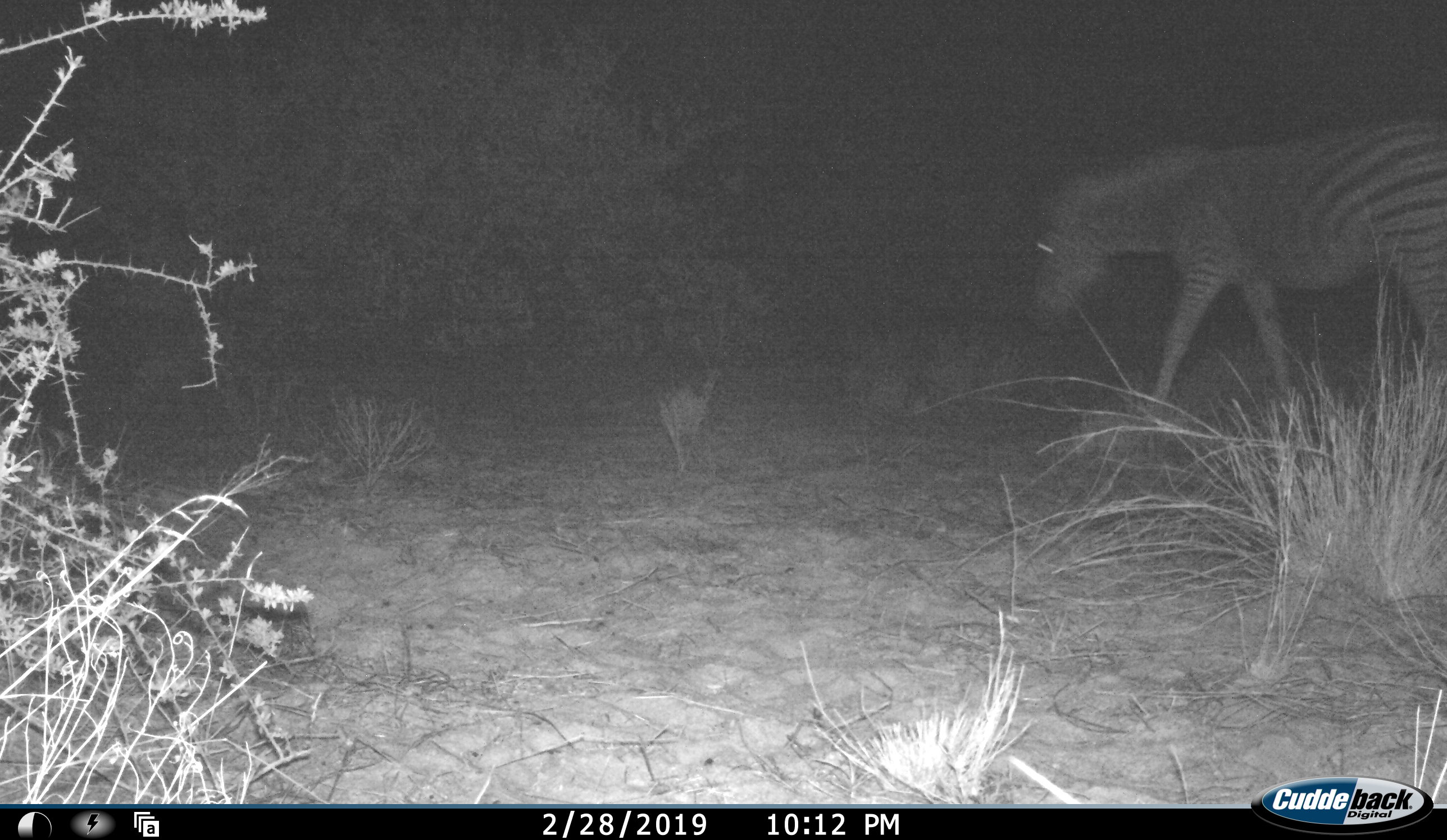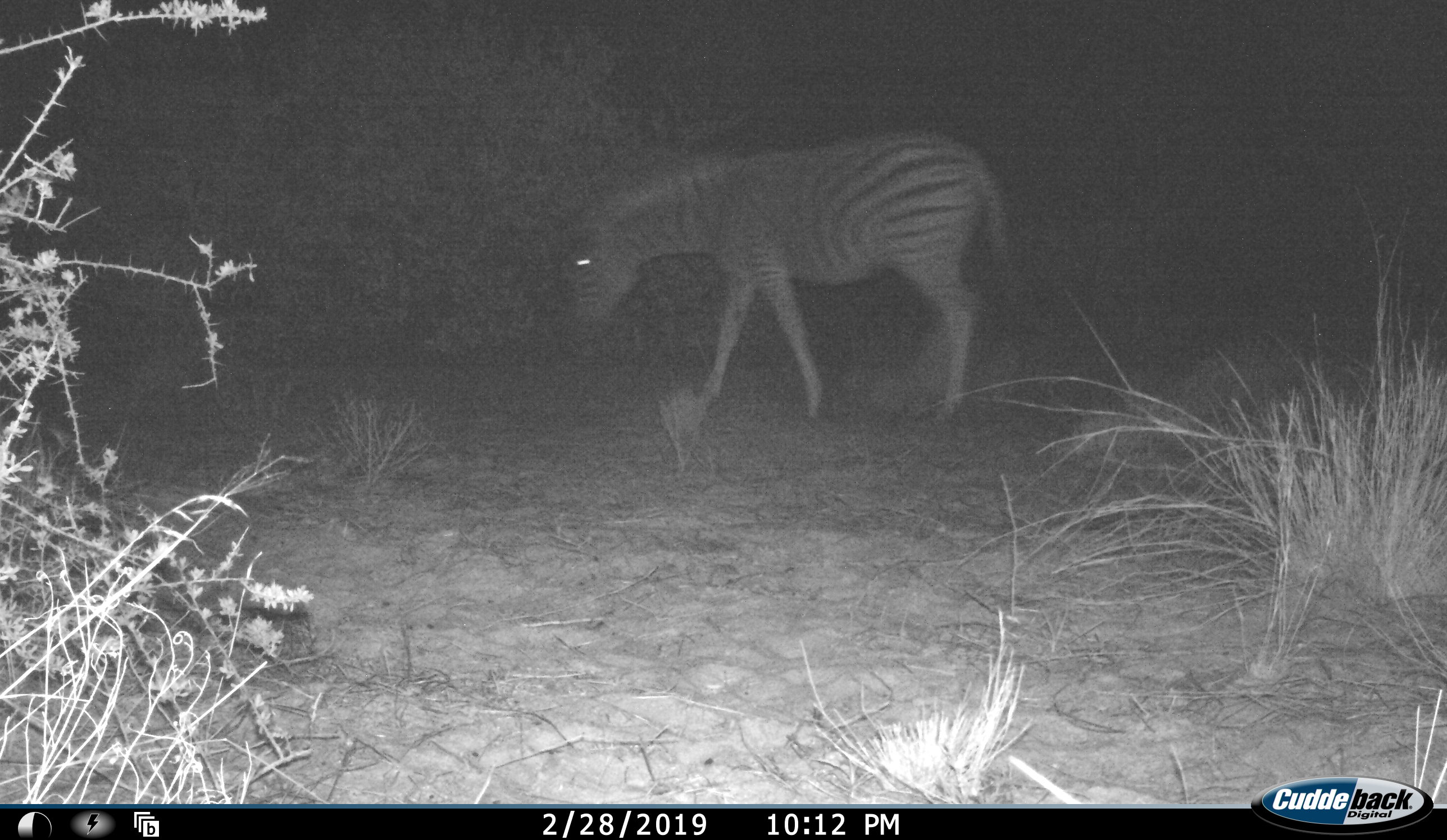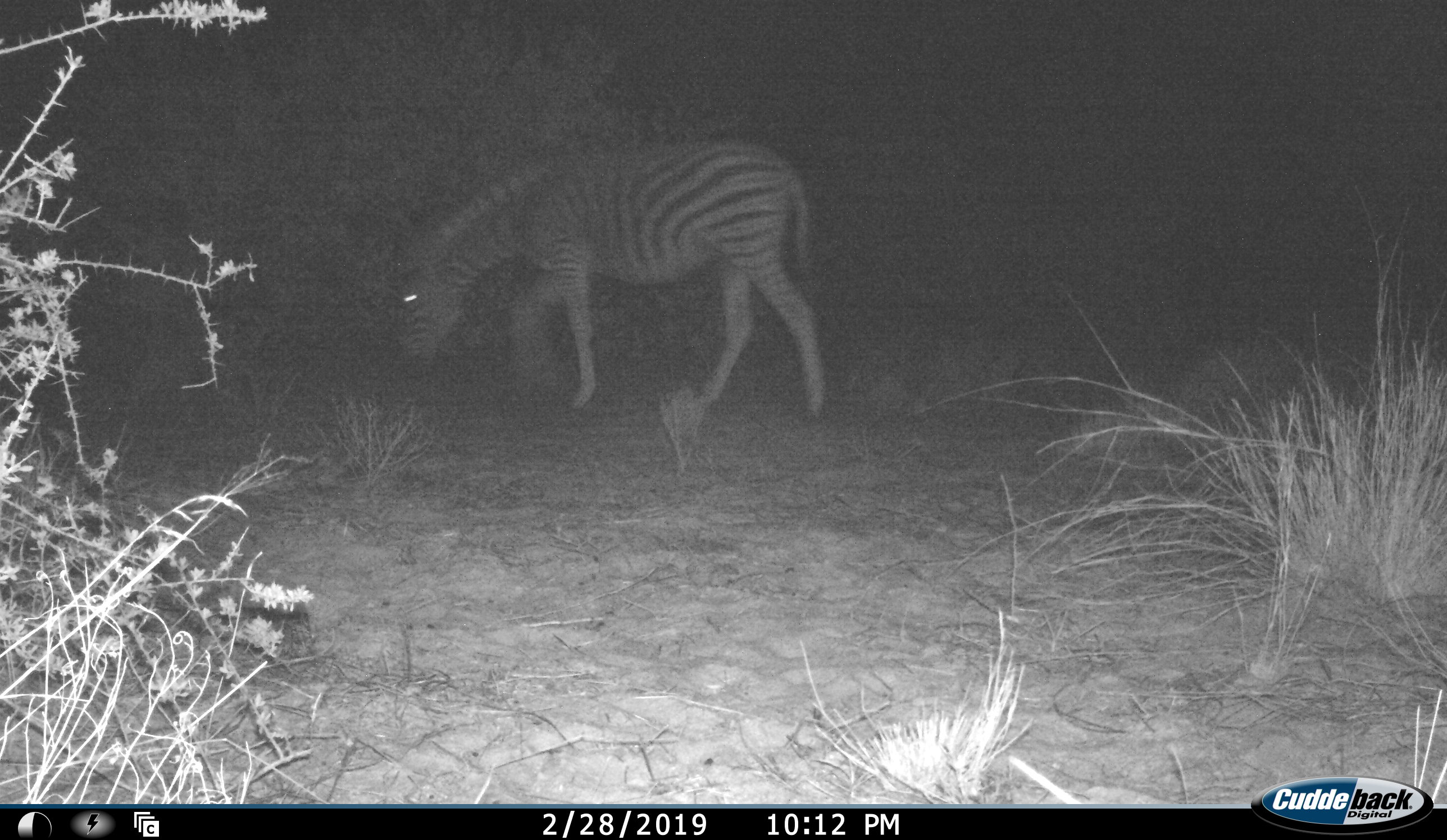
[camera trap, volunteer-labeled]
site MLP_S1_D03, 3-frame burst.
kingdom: Animalia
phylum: Chordata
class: Mammalia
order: Perissodactyla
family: Equidae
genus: Equus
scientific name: Equus quagga burchellii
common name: burchell's zebra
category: zebraburchells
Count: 1.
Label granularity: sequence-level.